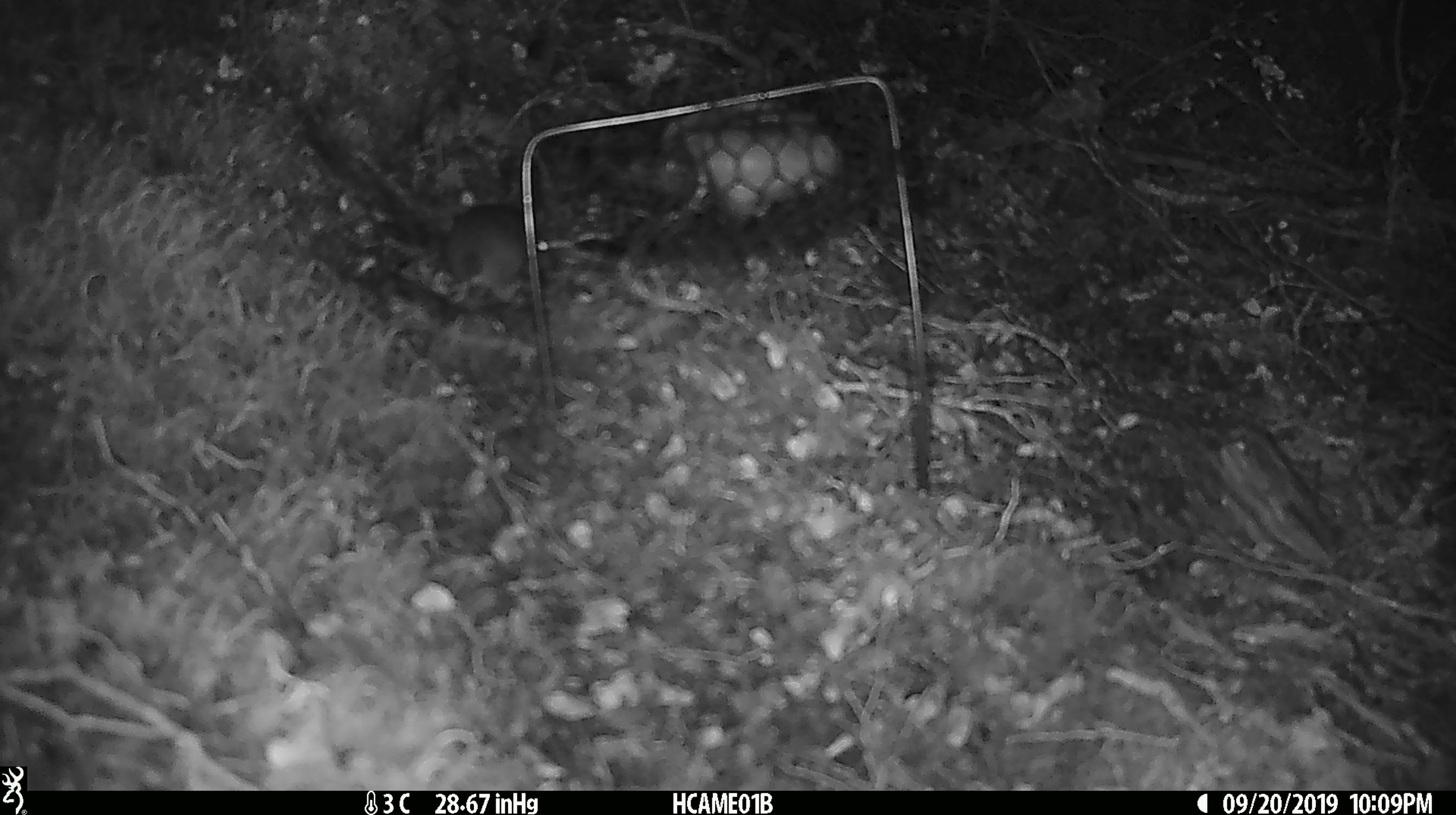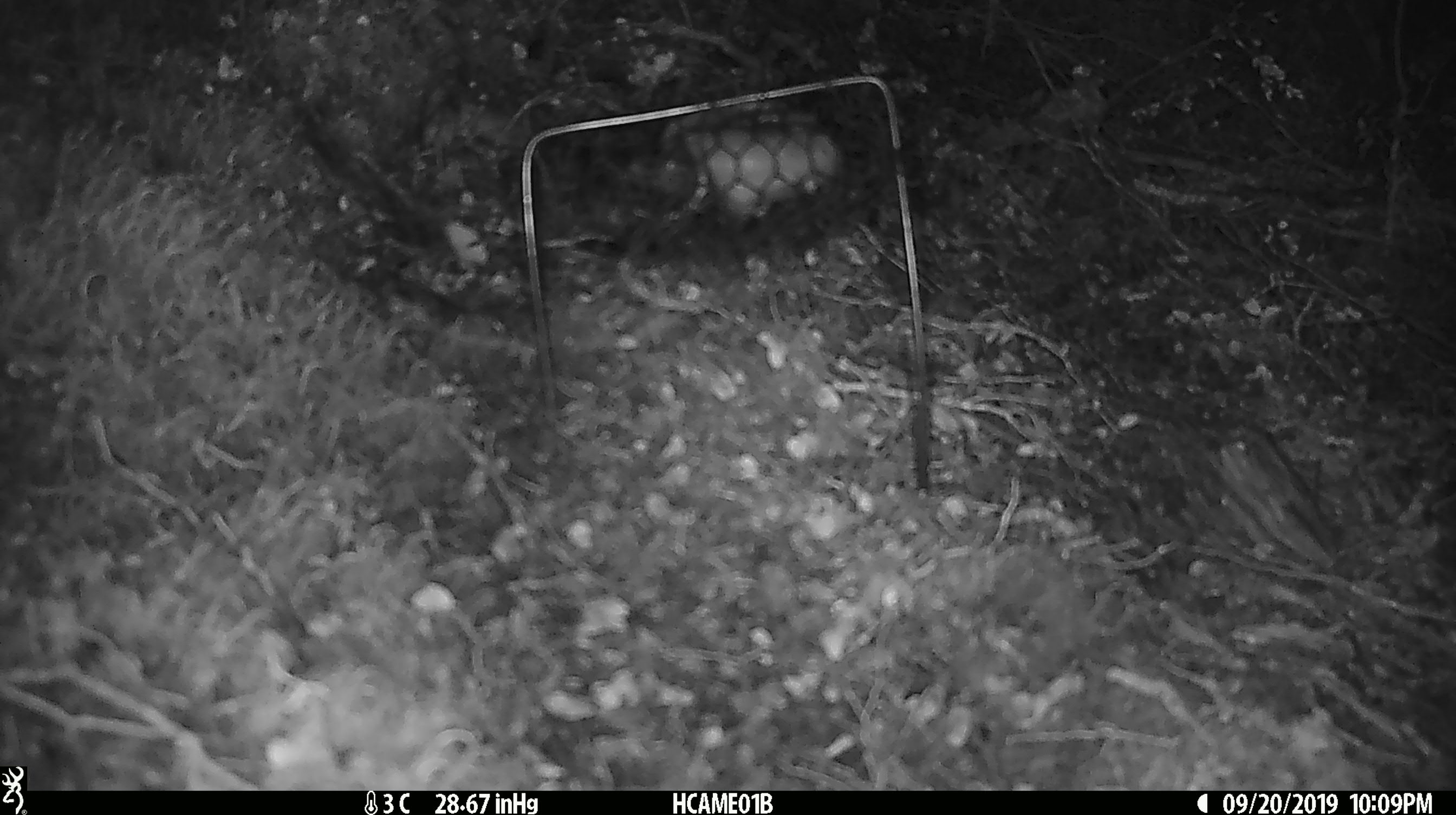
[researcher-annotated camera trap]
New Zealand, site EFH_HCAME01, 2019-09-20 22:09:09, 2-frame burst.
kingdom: Animalia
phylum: Chordata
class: Mammalia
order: Rodentia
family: Muridae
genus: Mus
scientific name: Mus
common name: mouse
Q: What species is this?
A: Mouse (Mus).